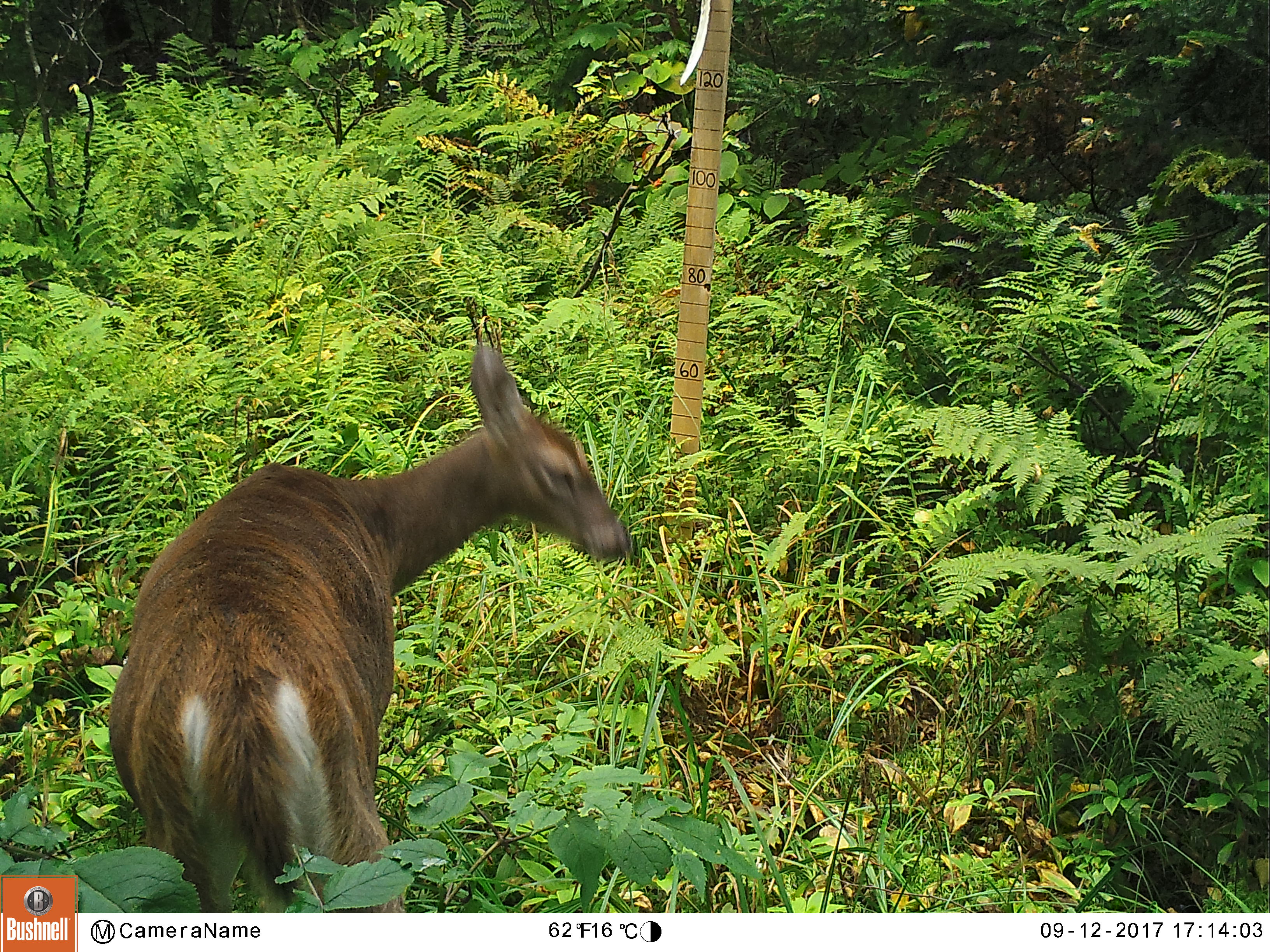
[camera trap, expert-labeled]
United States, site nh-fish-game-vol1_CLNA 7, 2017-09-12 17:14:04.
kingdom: Animalia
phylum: Chordata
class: Mammalia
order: Artiodactyla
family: Cervidae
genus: Odocoileus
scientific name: Odocoileus virginianus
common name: white-tailed deer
White-tailed deer (Odocoileus virginianus).